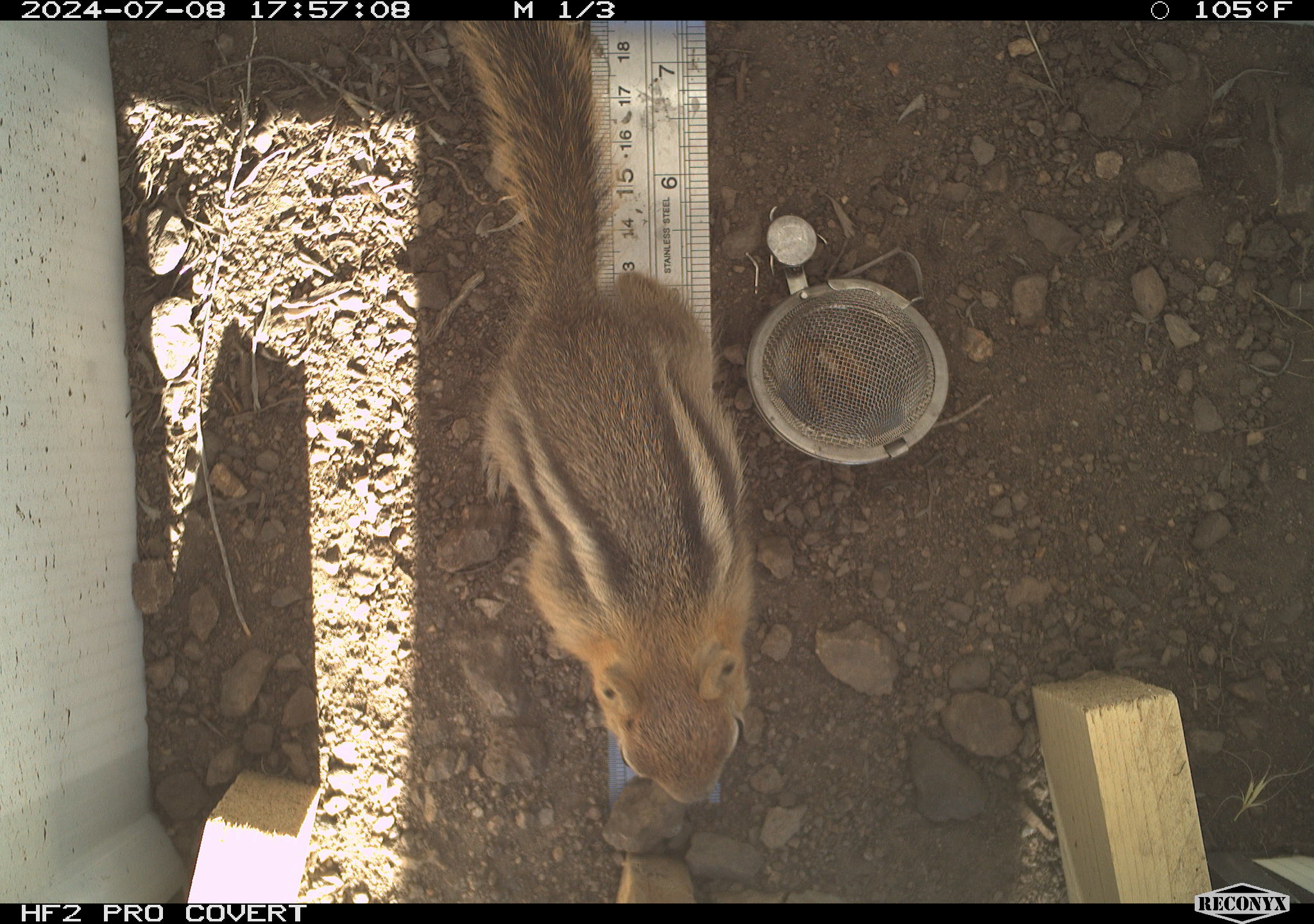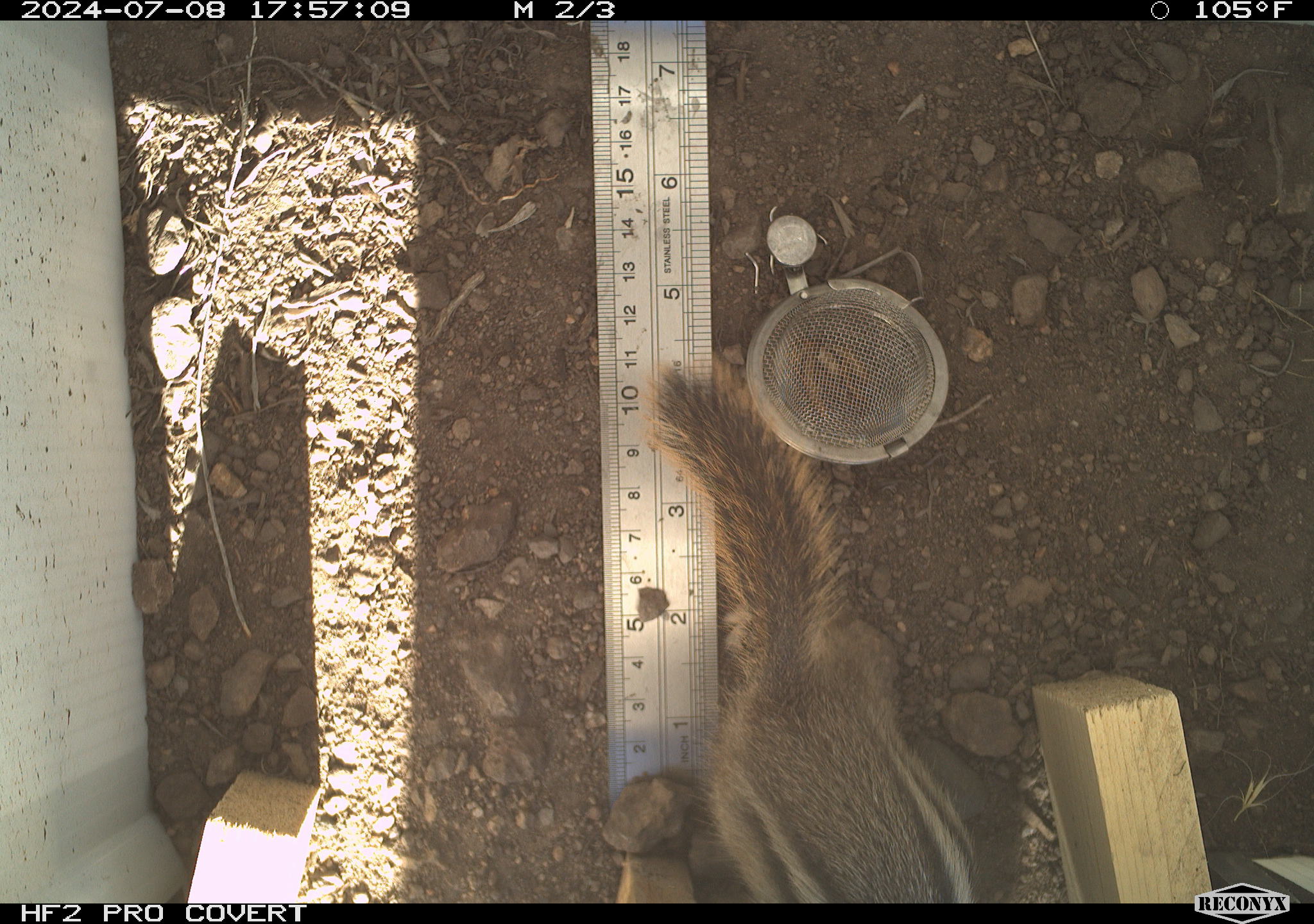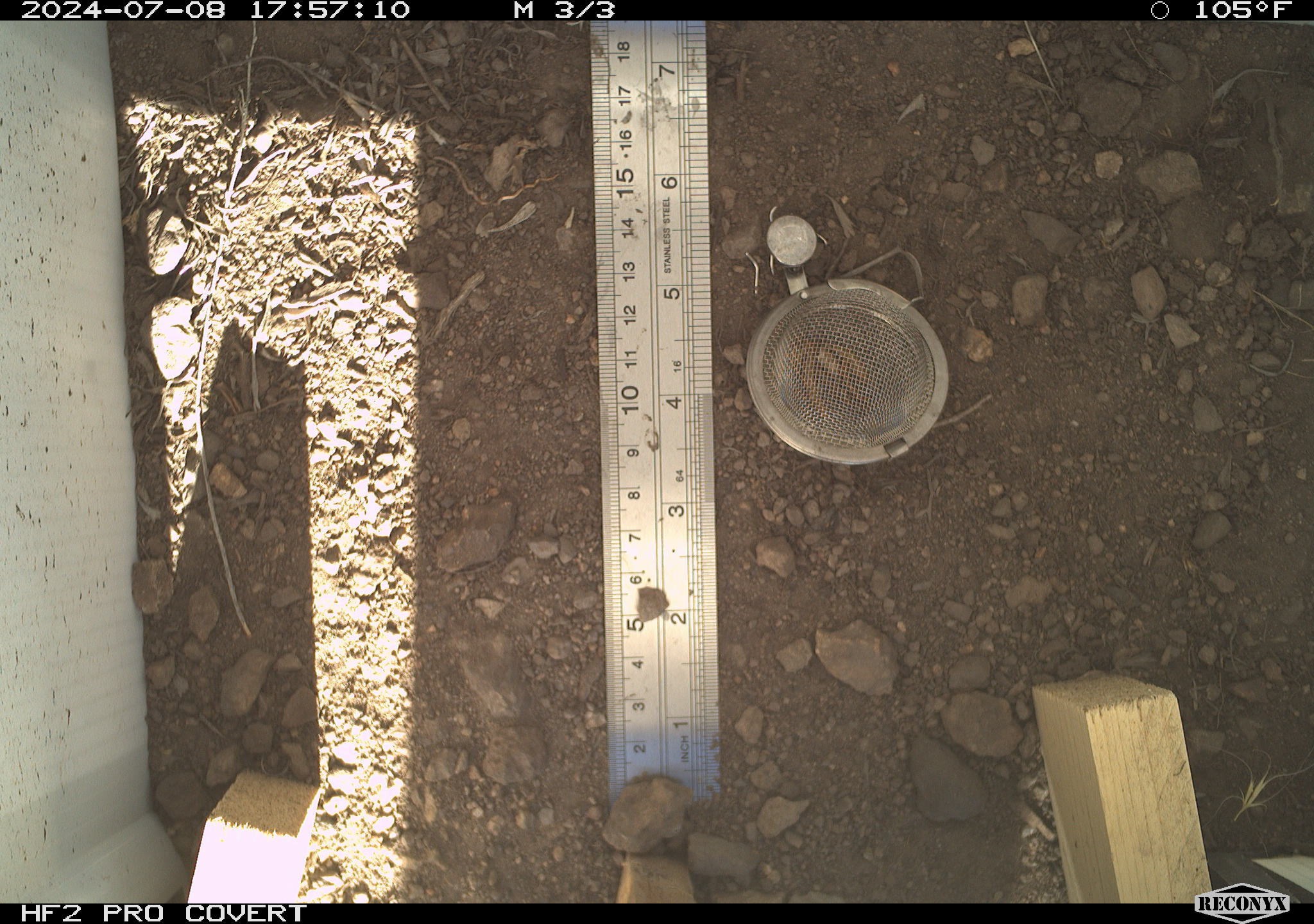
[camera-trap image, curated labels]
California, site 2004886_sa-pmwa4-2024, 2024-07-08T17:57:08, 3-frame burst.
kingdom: Animalia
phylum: Chordata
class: Mammalia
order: Rodentia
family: Sciuridae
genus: Callospermophilus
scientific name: Callospermophilus lateralis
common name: golden mantled ground squirrel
Golden mantled ground squirrel (Callospermophilus lateralis).